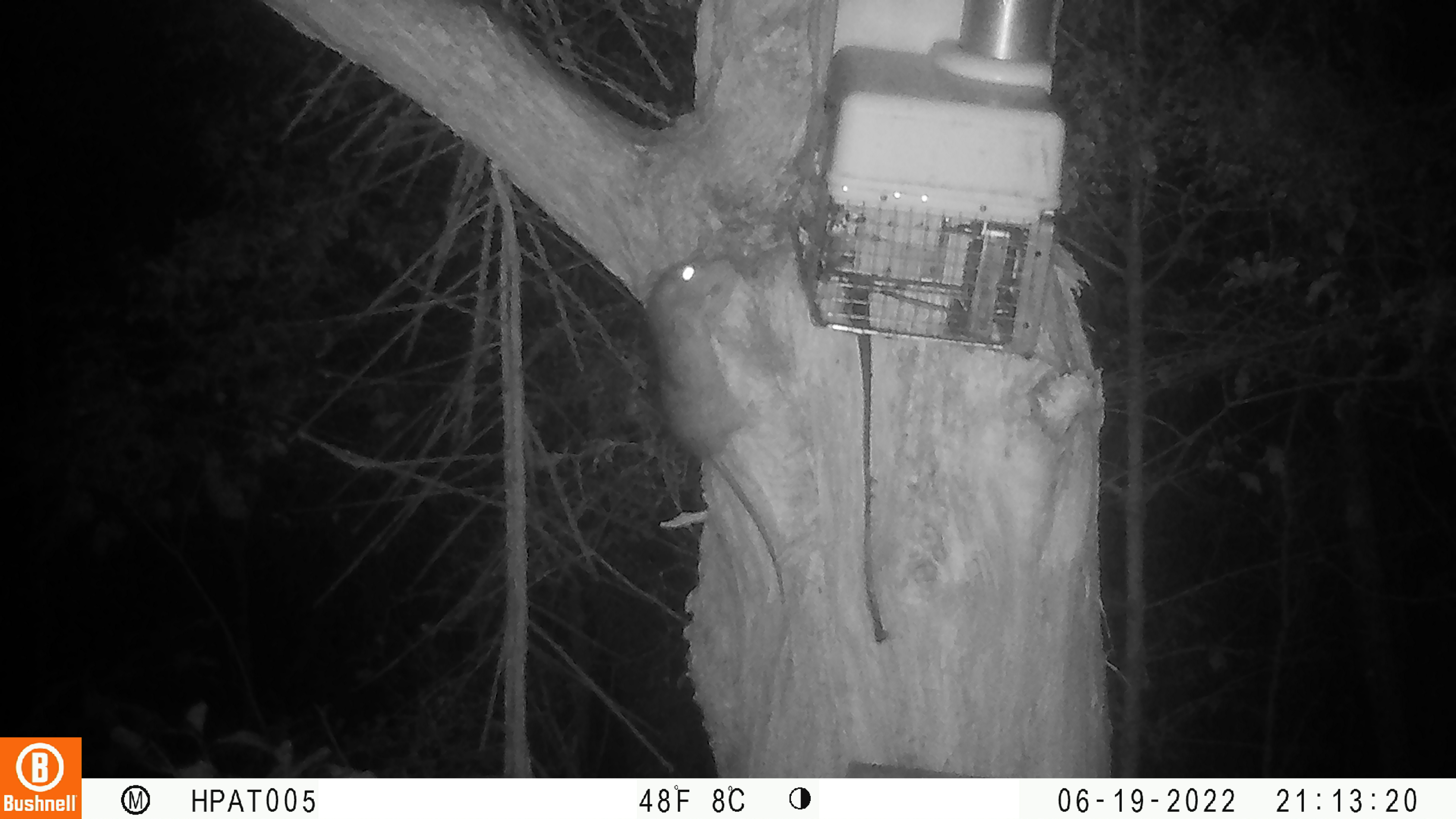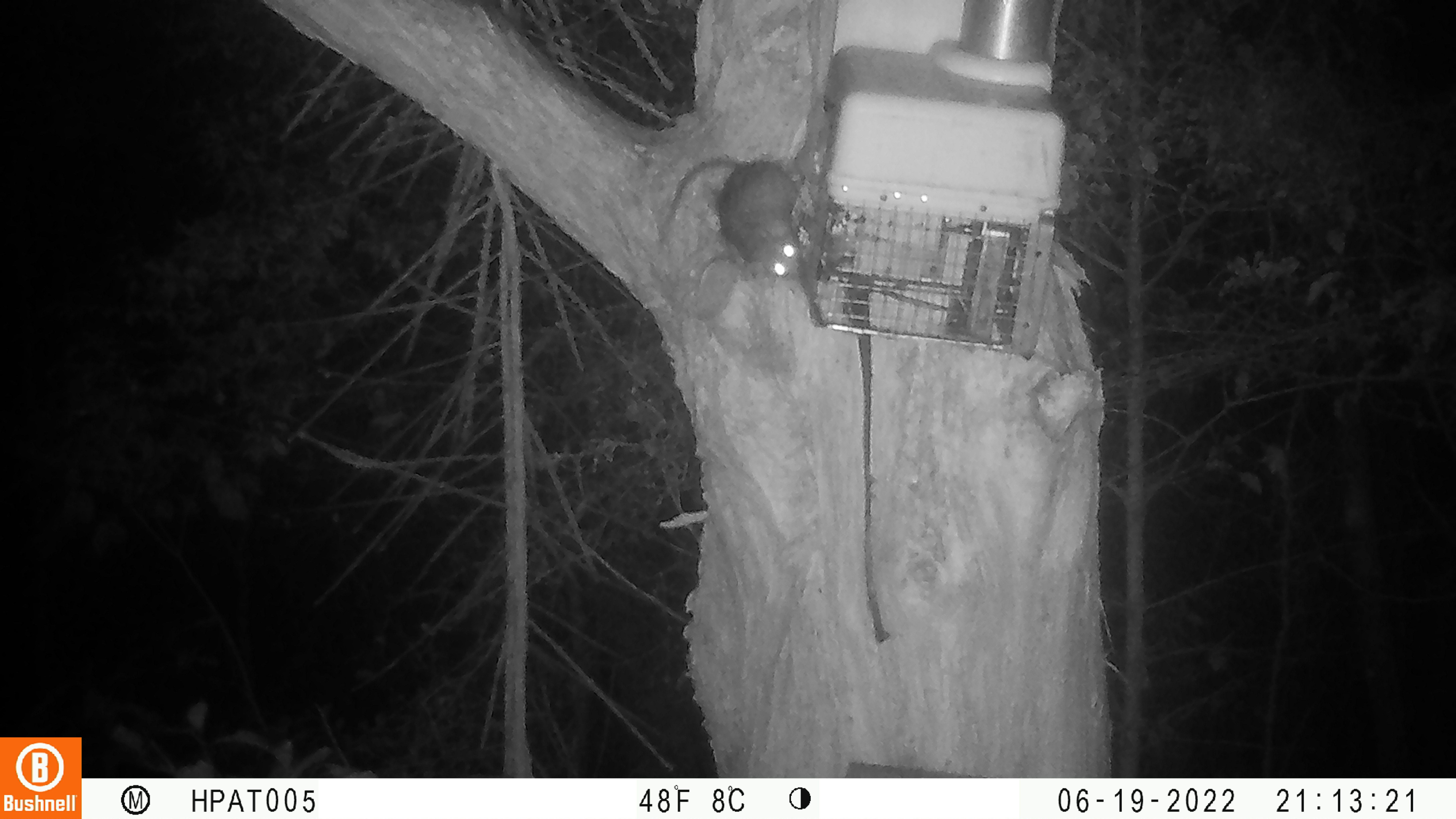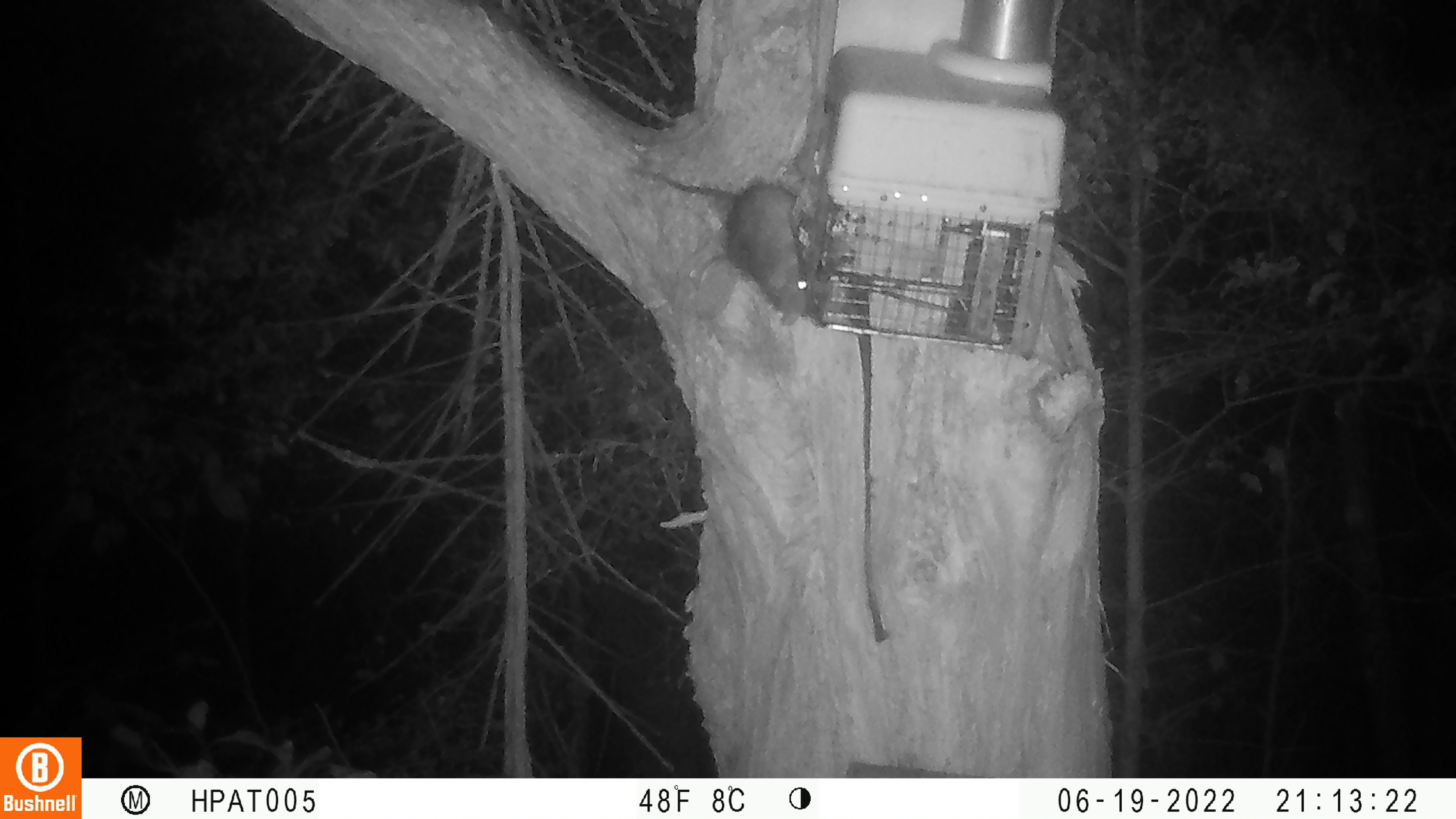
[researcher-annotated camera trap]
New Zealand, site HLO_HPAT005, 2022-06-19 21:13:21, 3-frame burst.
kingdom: Animalia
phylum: Chordata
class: Mammalia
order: Rodentia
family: Muridae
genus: Rattus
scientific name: Rattus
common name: rat